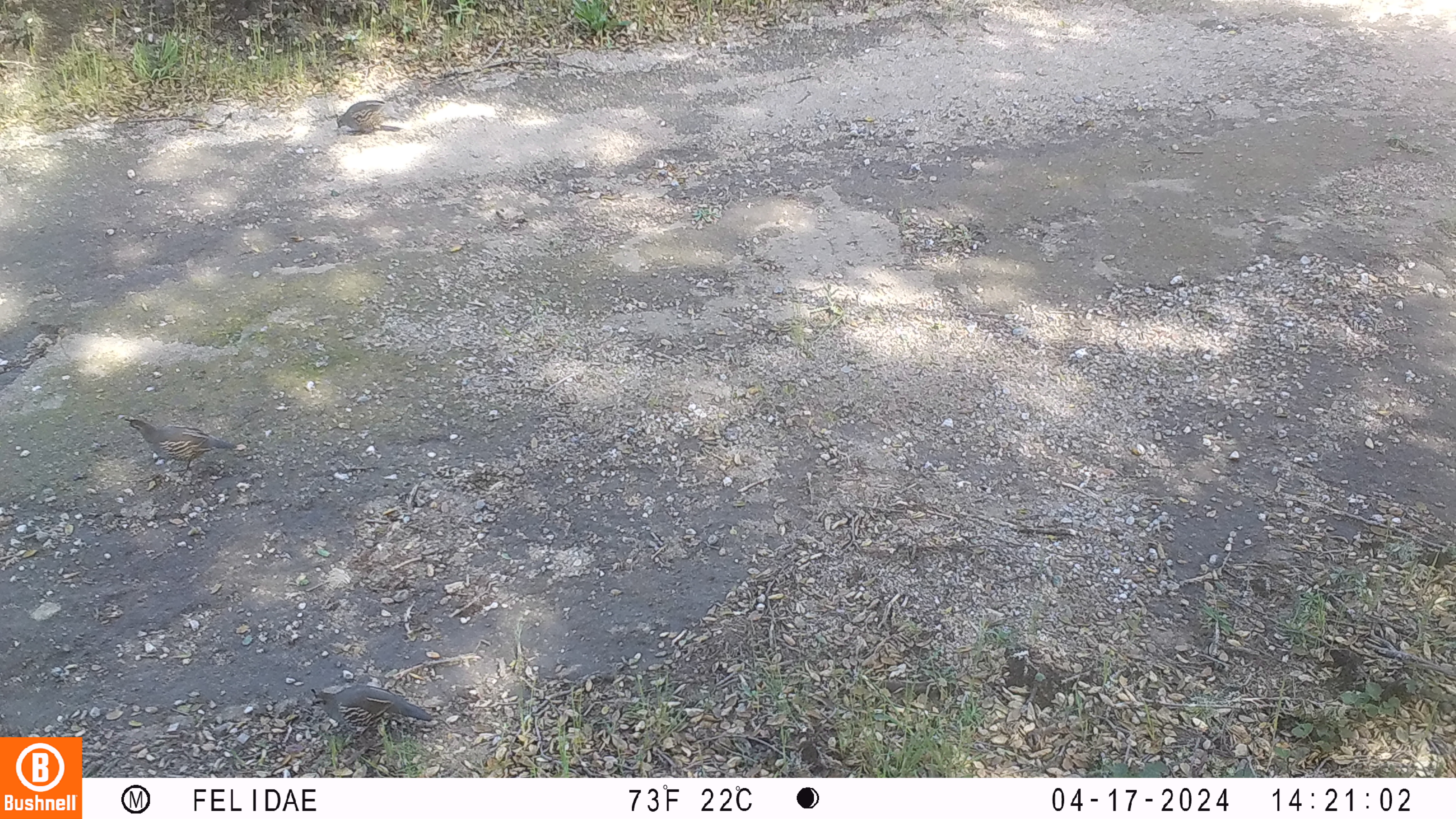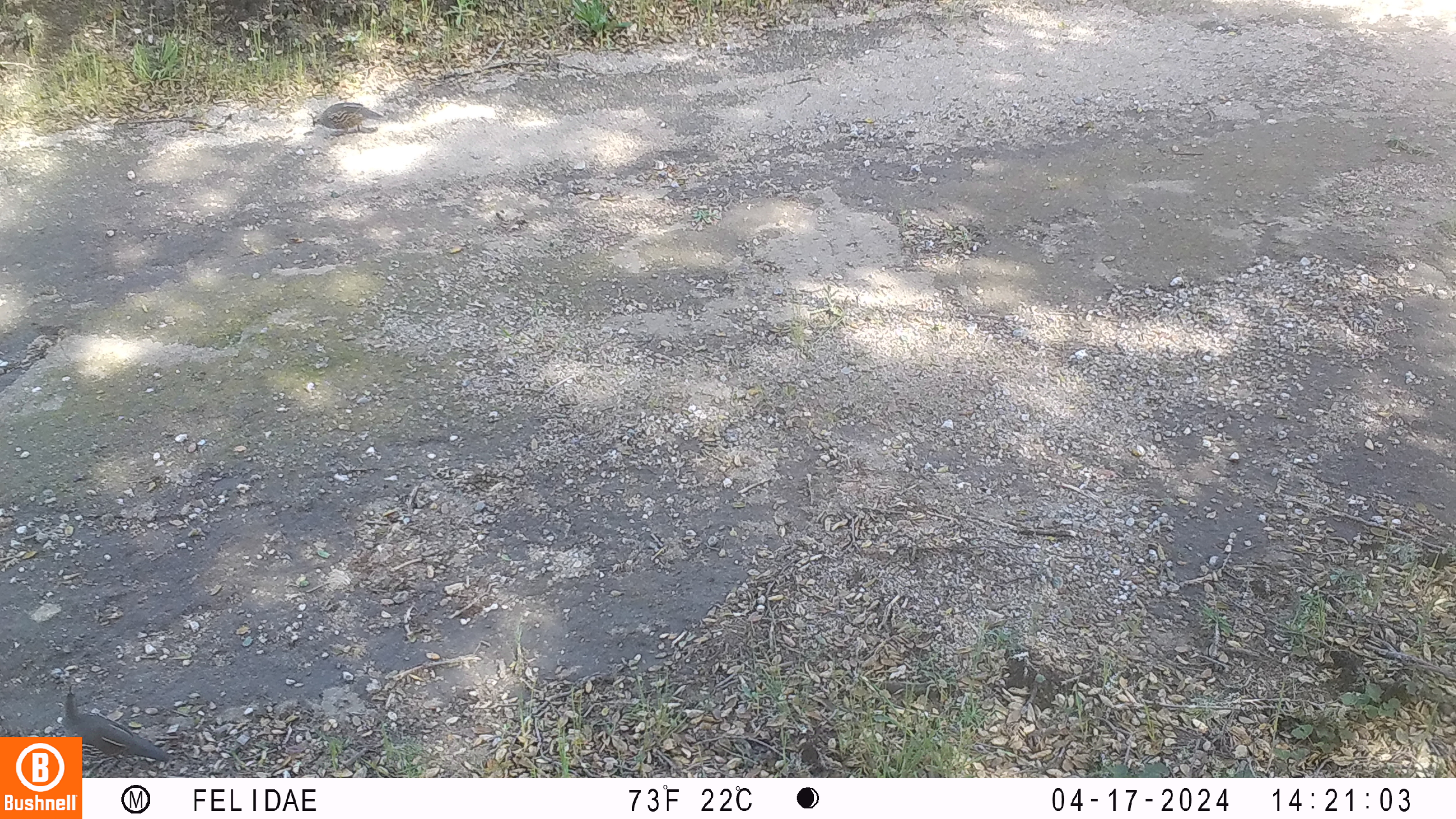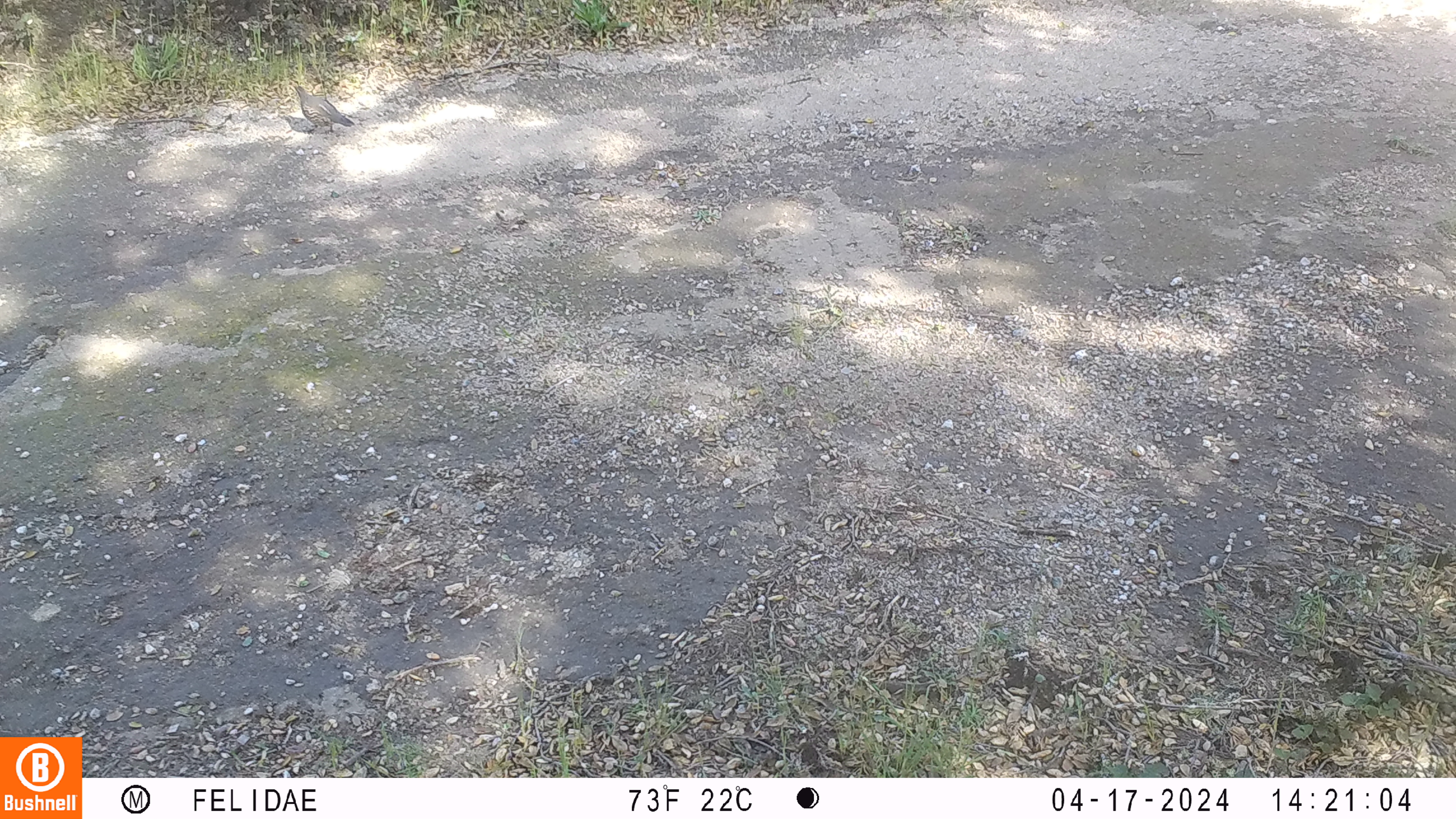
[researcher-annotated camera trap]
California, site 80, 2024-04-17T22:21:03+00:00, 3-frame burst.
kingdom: Animalia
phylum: Chordata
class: Aves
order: Galliformes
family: Odontophoridae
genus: Callipepla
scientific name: Callipepla californica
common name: california quail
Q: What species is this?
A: California quail (Callipepla californica).